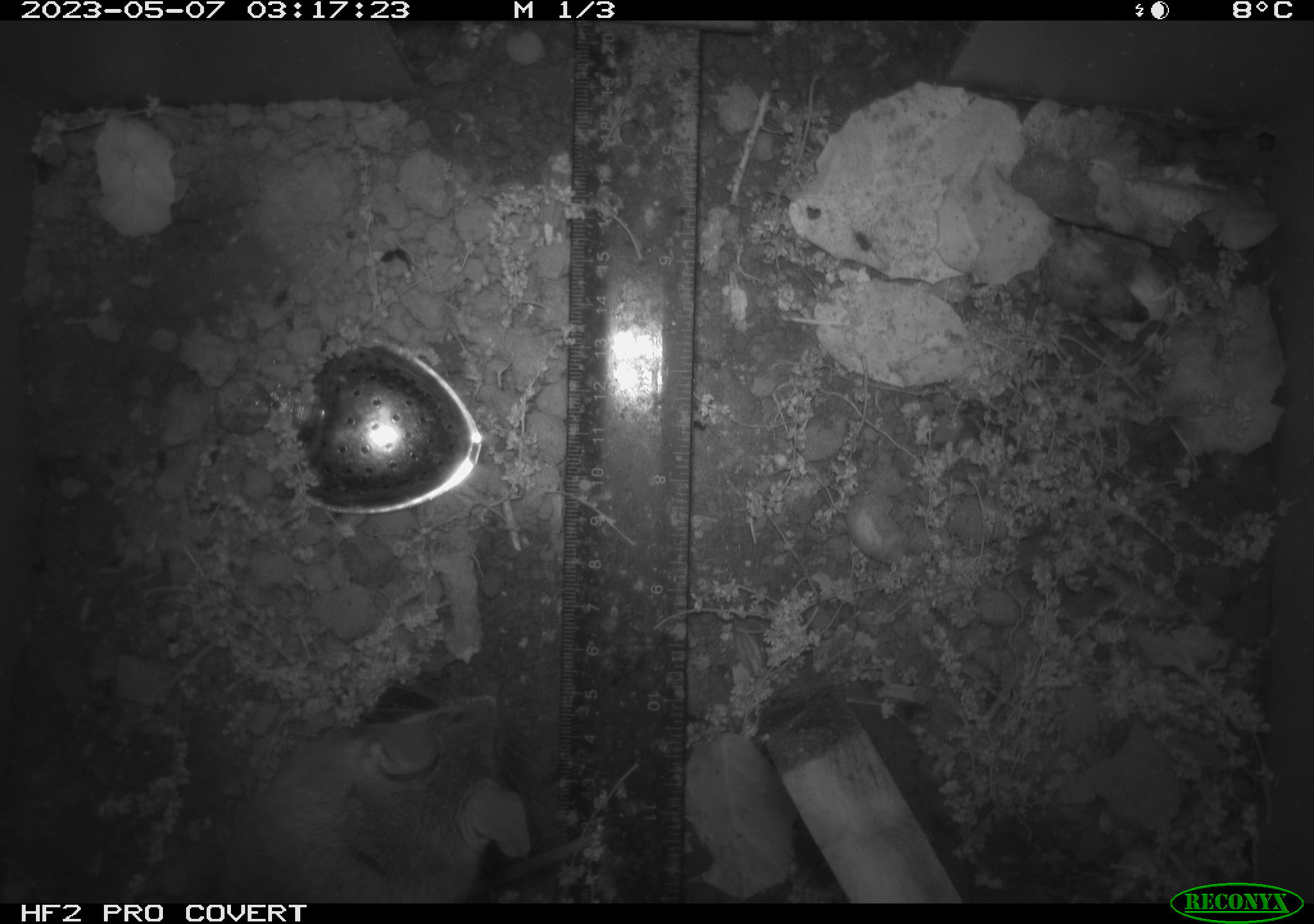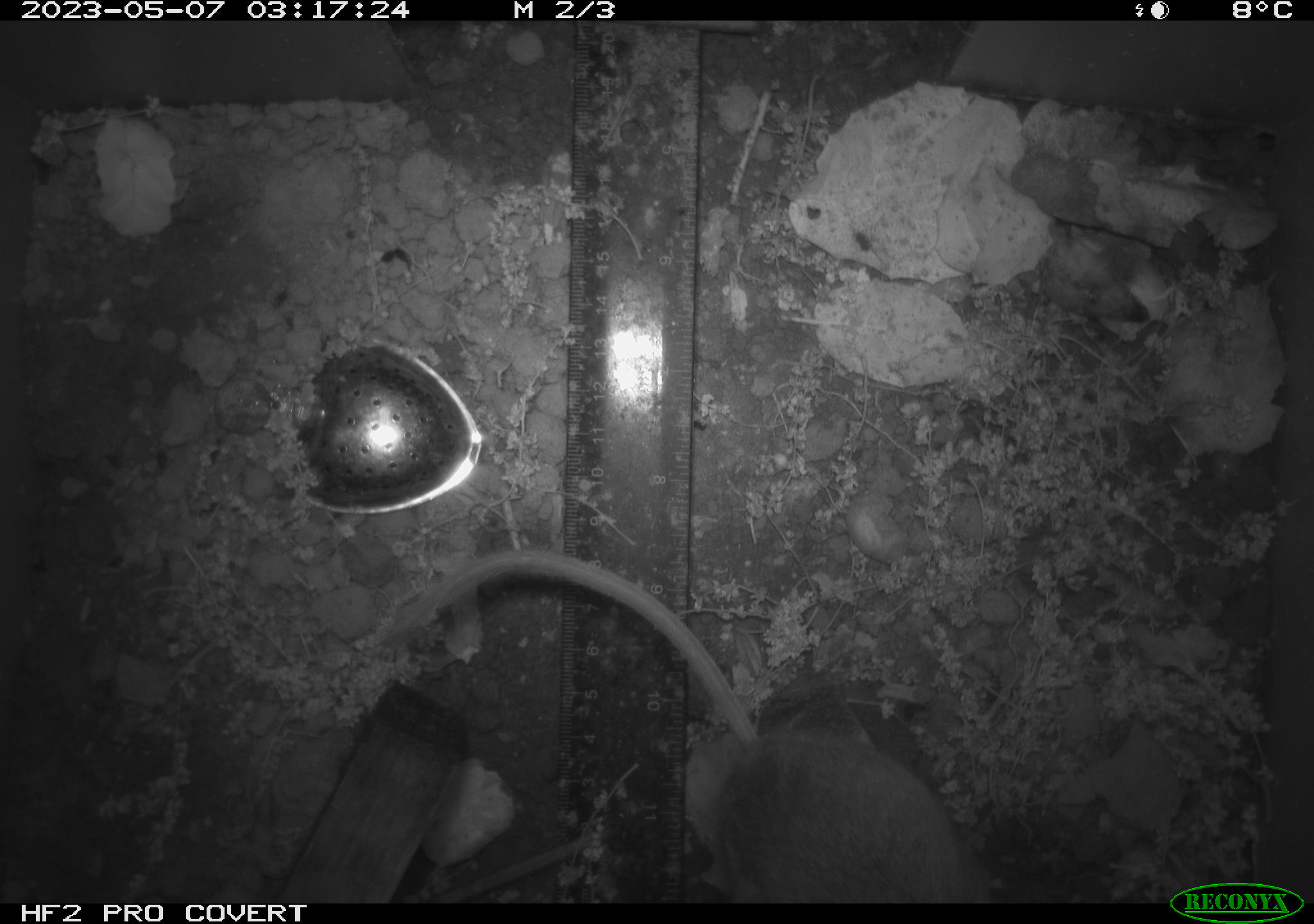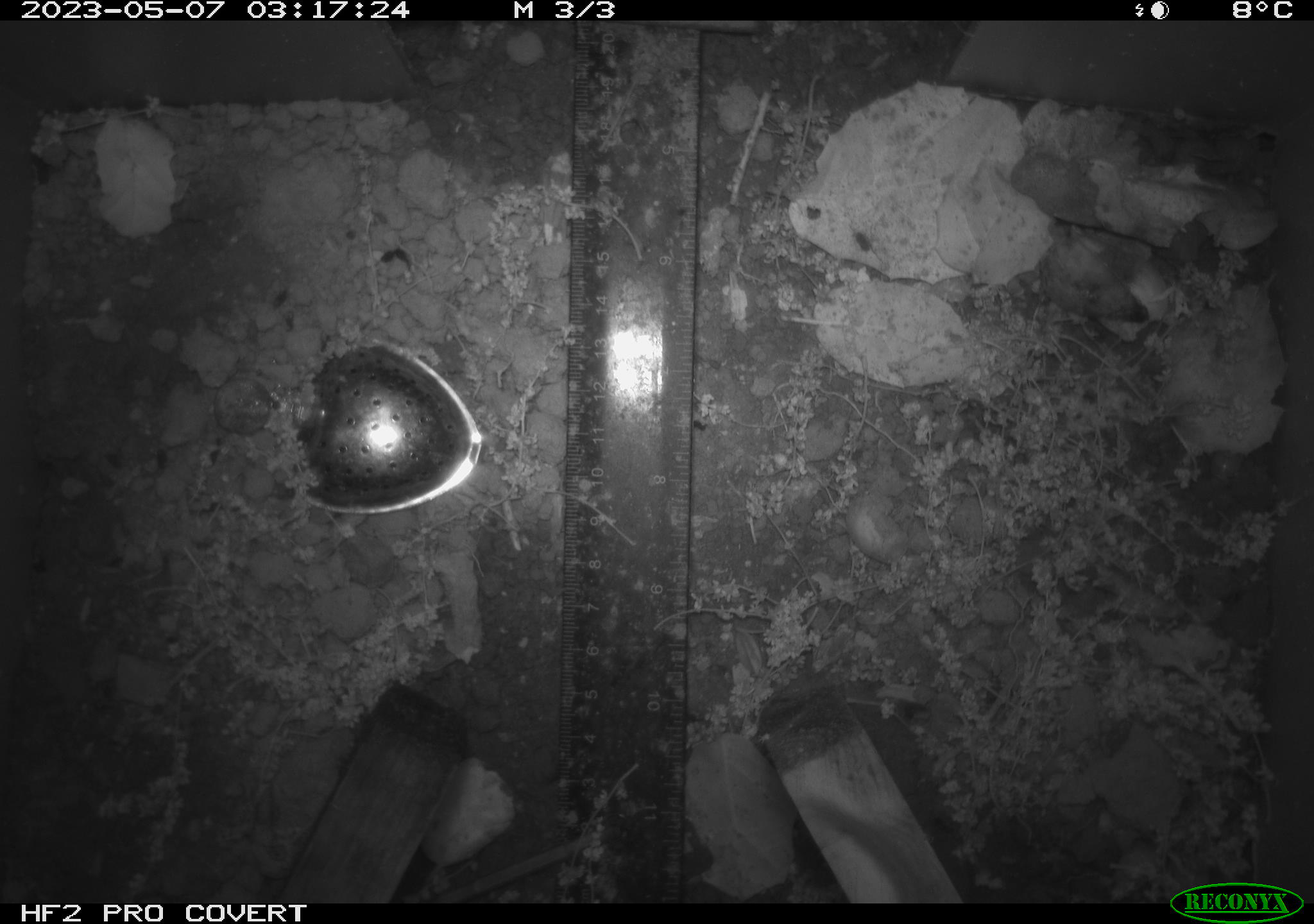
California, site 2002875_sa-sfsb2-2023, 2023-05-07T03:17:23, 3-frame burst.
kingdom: Animalia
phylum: Chordata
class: Mammalia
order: Rodentia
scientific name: Rodentia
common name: mouse species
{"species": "mouse species (Rodentia)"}